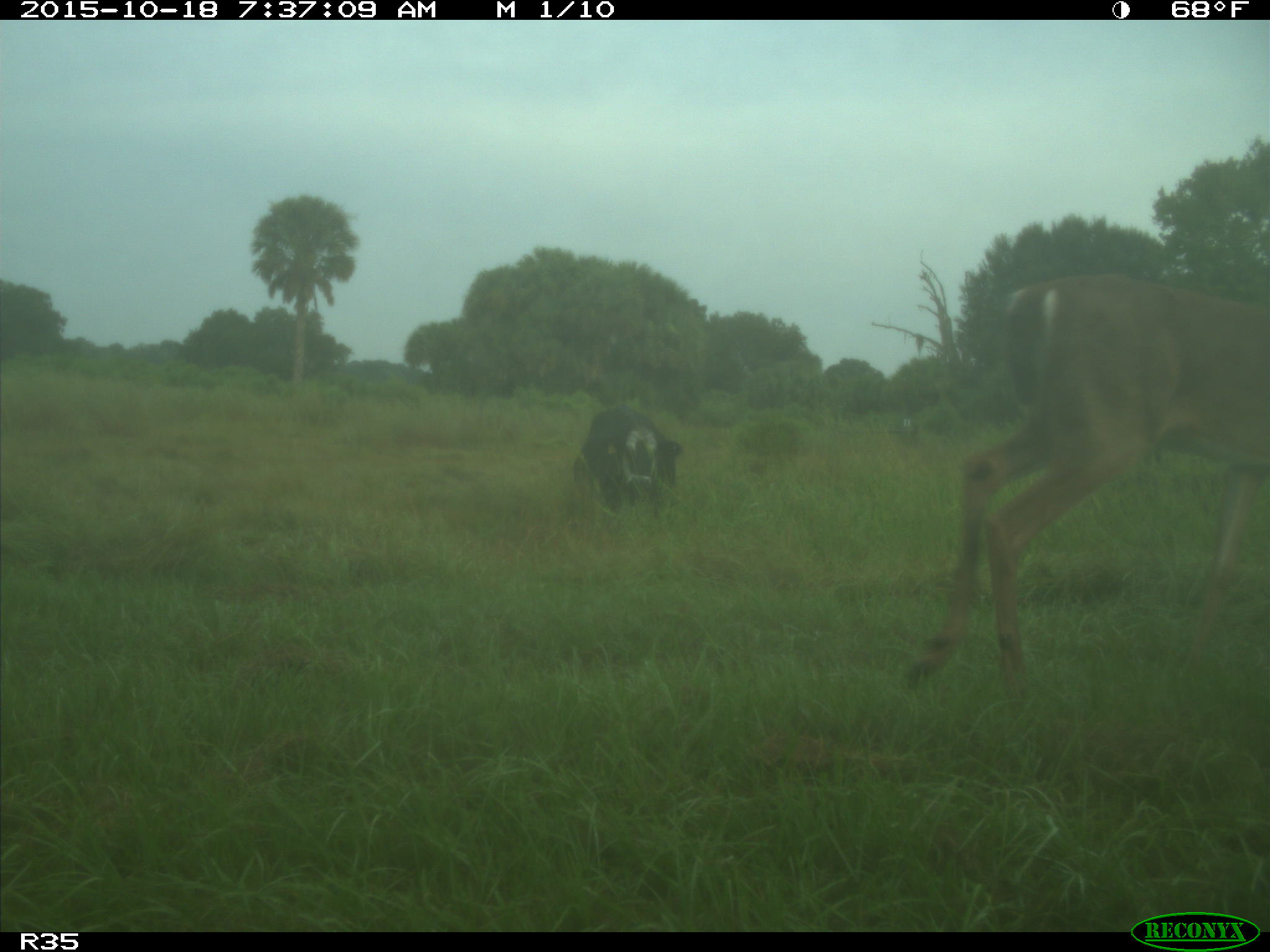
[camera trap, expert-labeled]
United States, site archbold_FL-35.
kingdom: Animalia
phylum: Chordata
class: Mammalia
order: Artiodactyla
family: Bovidae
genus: Bos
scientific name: Bos taurus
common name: domestic cow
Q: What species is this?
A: Bos taurus (domestic cow).